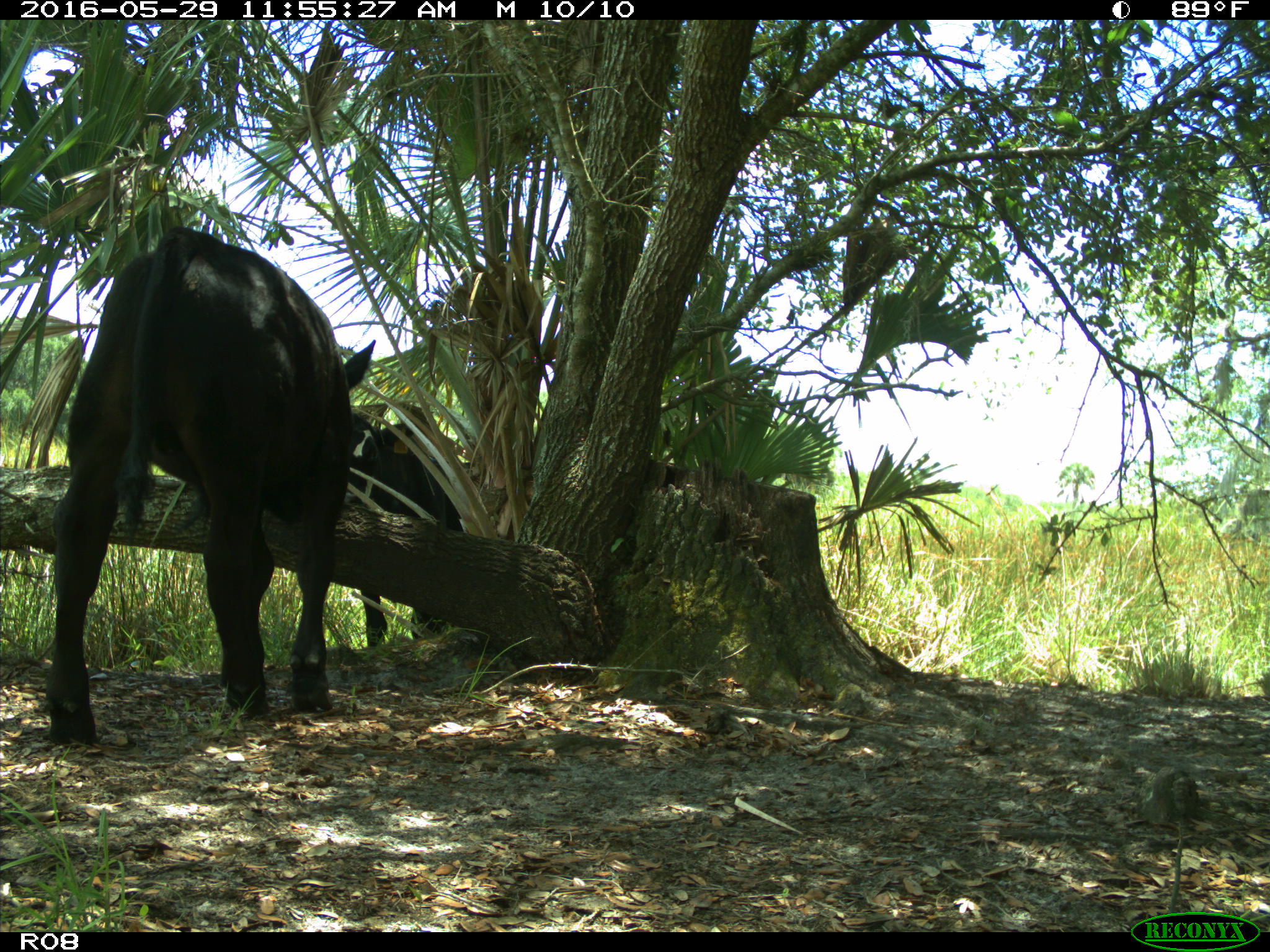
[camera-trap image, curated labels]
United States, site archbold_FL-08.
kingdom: Animalia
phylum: Chordata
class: Mammalia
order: Artiodactyla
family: Bovidae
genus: Bos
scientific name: Bos taurus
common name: domestic cow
Bos taurus (domestic cow).